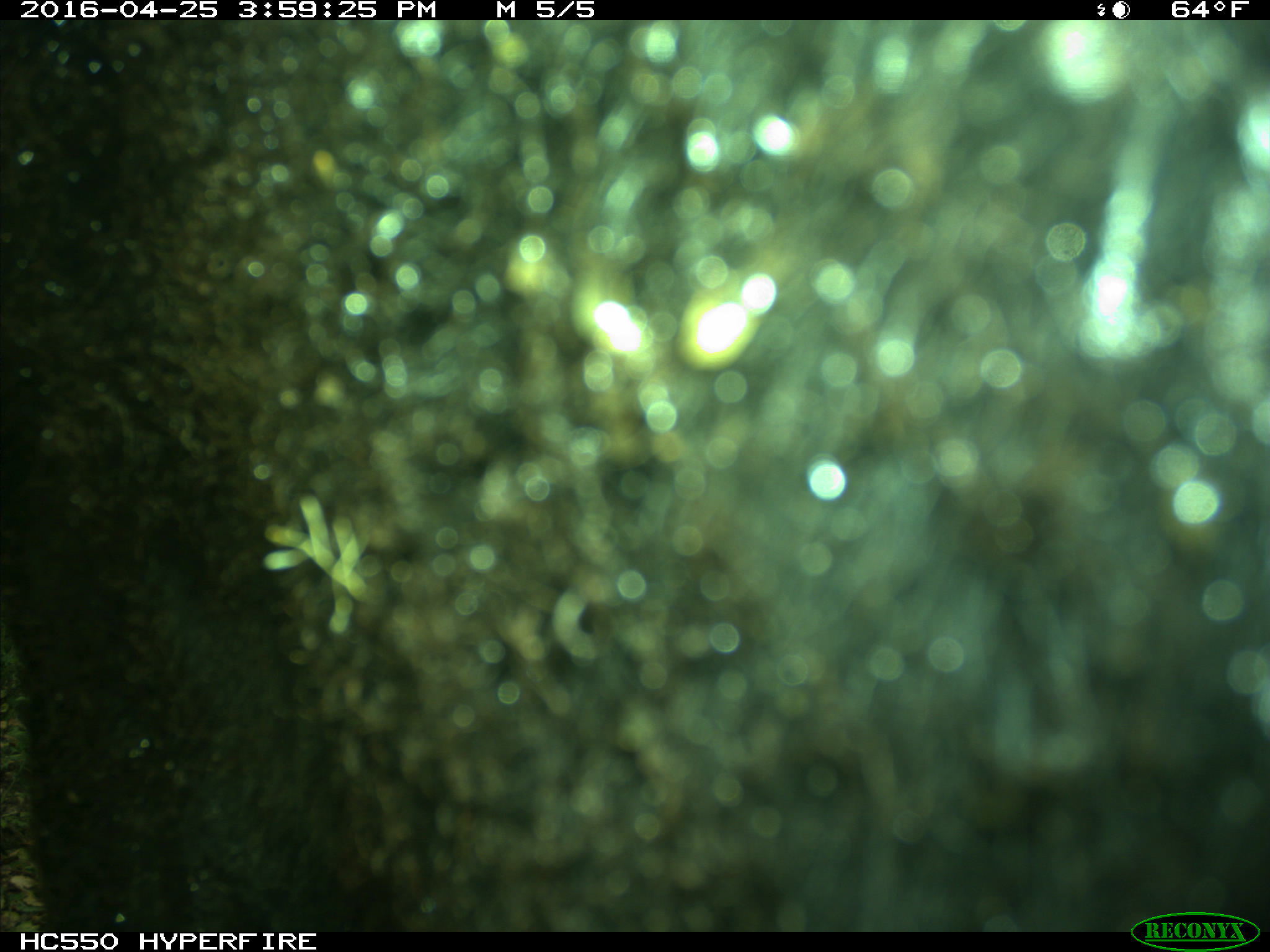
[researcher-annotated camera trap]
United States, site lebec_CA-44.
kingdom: Animalia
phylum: Chordata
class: Mammalia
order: Artiodactyla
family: Bovidae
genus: Bos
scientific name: Bos taurus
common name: domestic cow